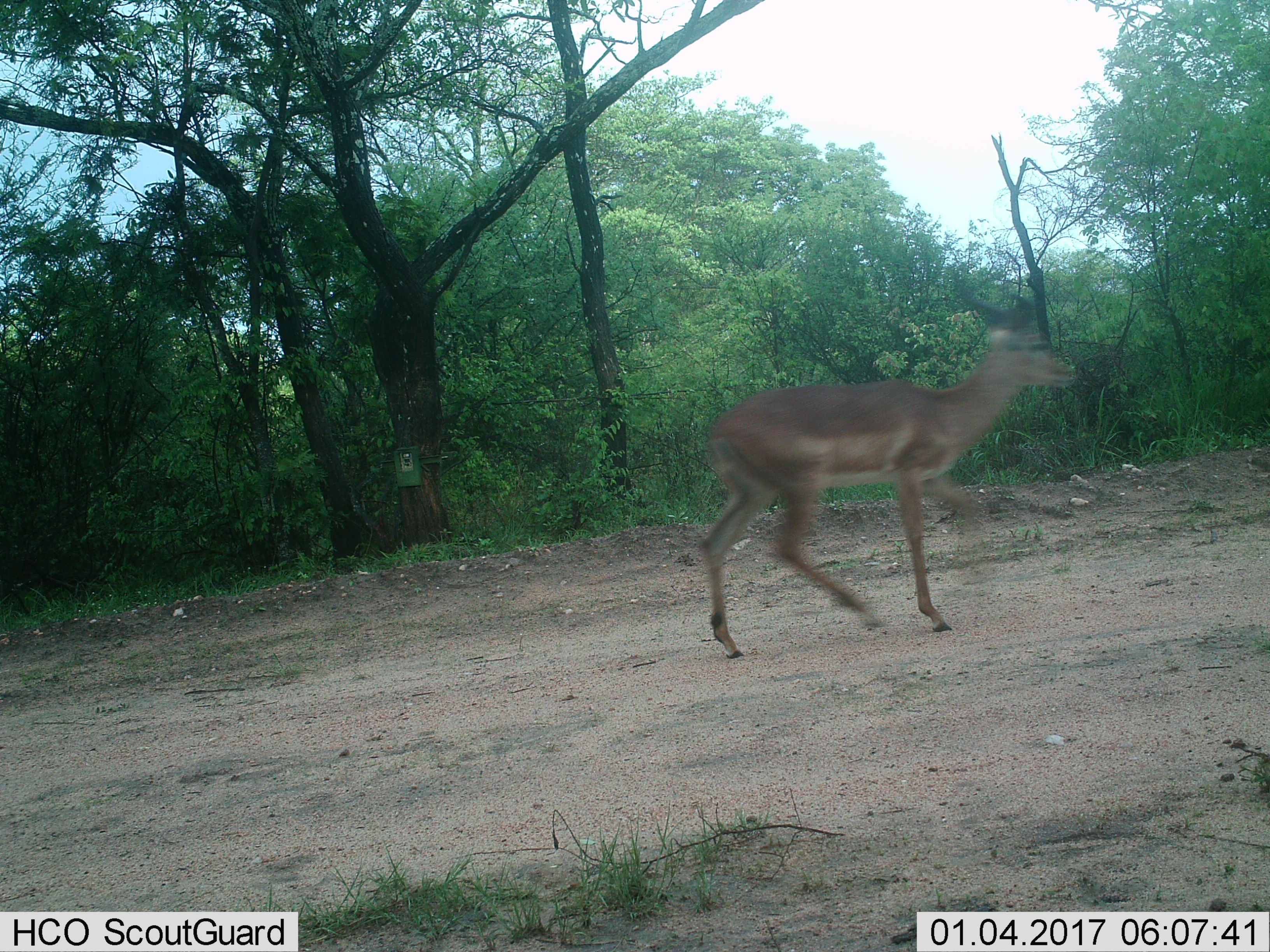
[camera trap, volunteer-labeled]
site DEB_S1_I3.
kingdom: Animalia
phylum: Chordata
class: Mammalia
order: Artiodactyla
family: Bovidae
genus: Aepyceros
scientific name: Aepyceros melampus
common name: impala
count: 1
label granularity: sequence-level